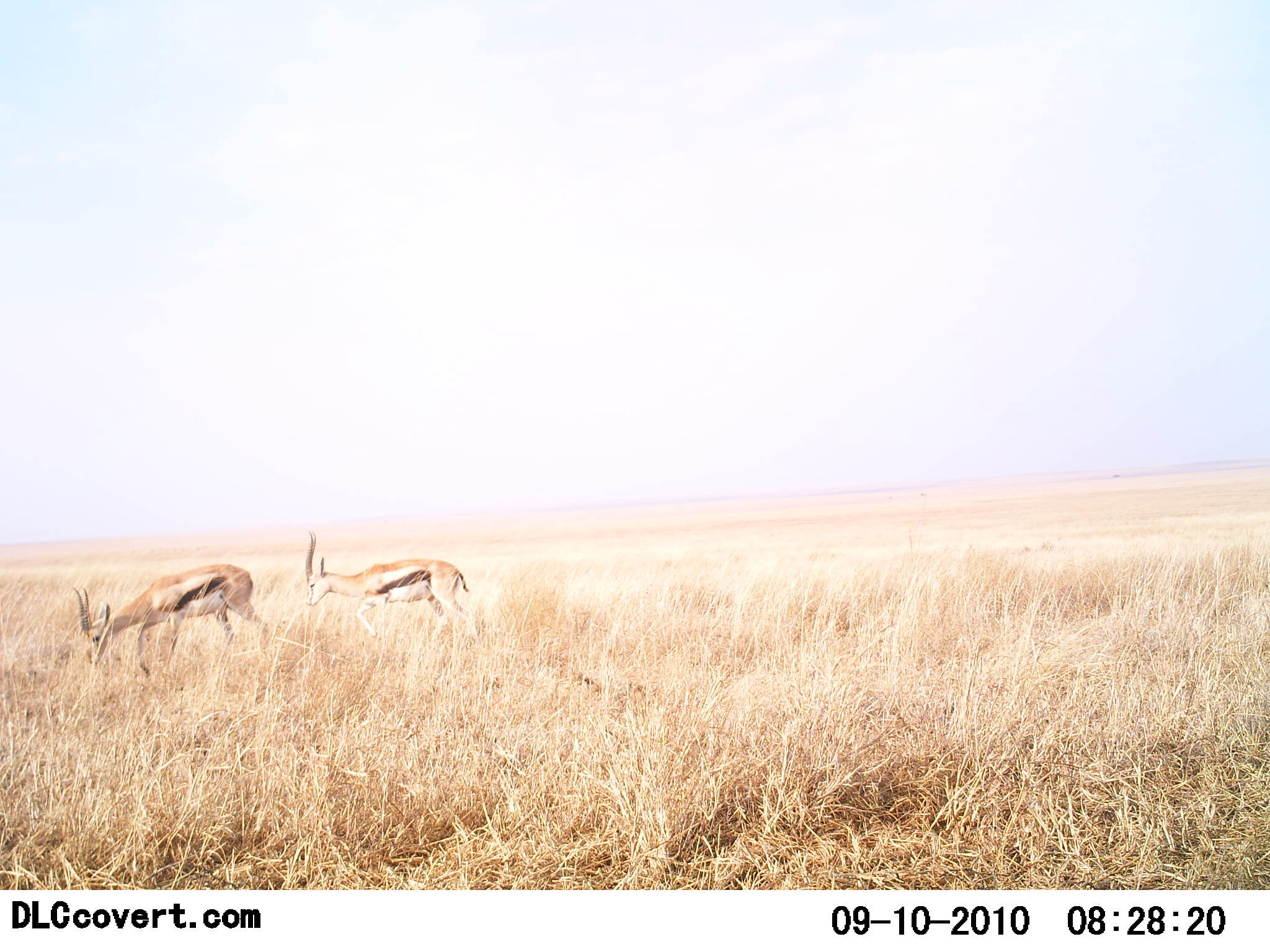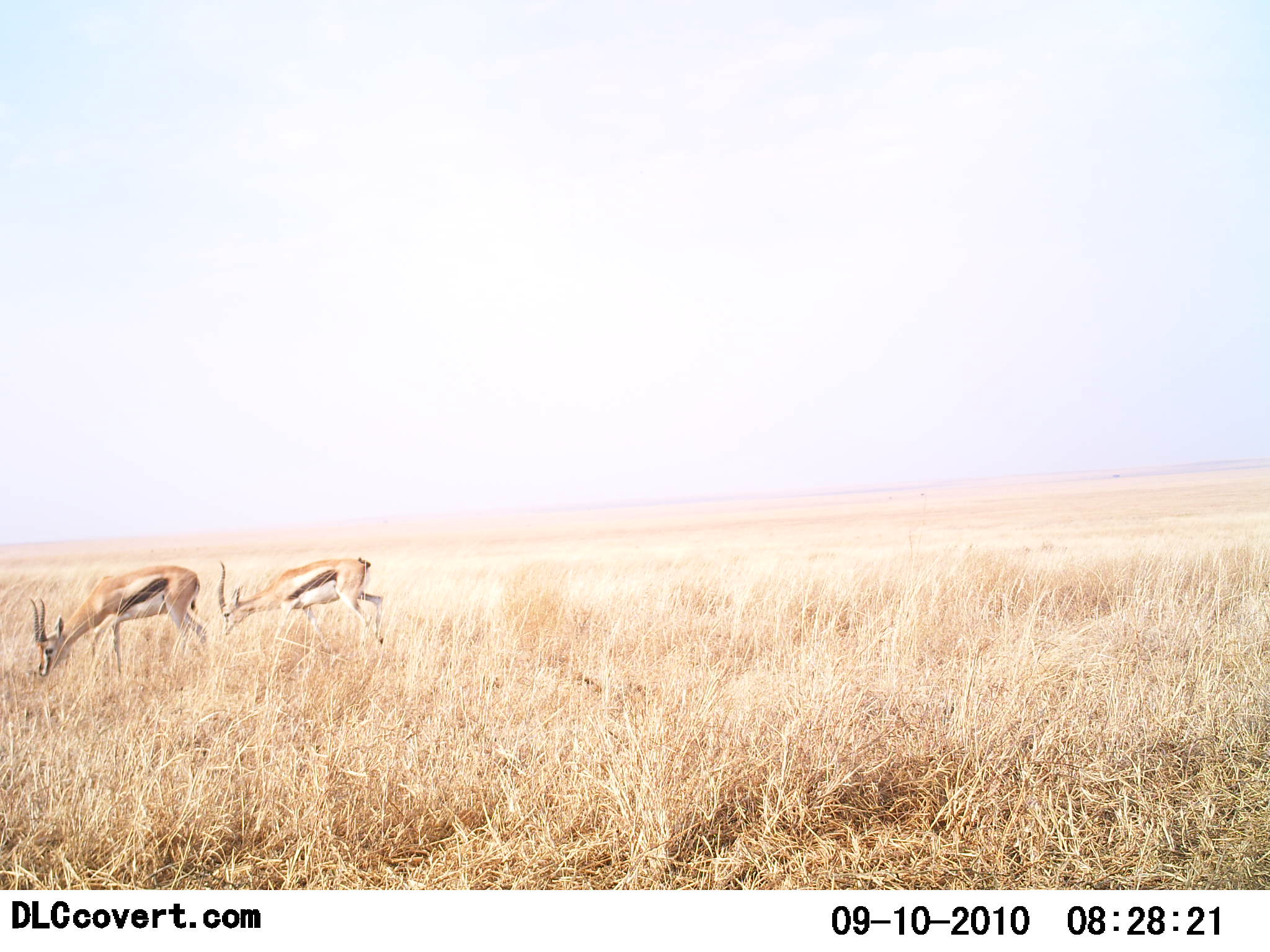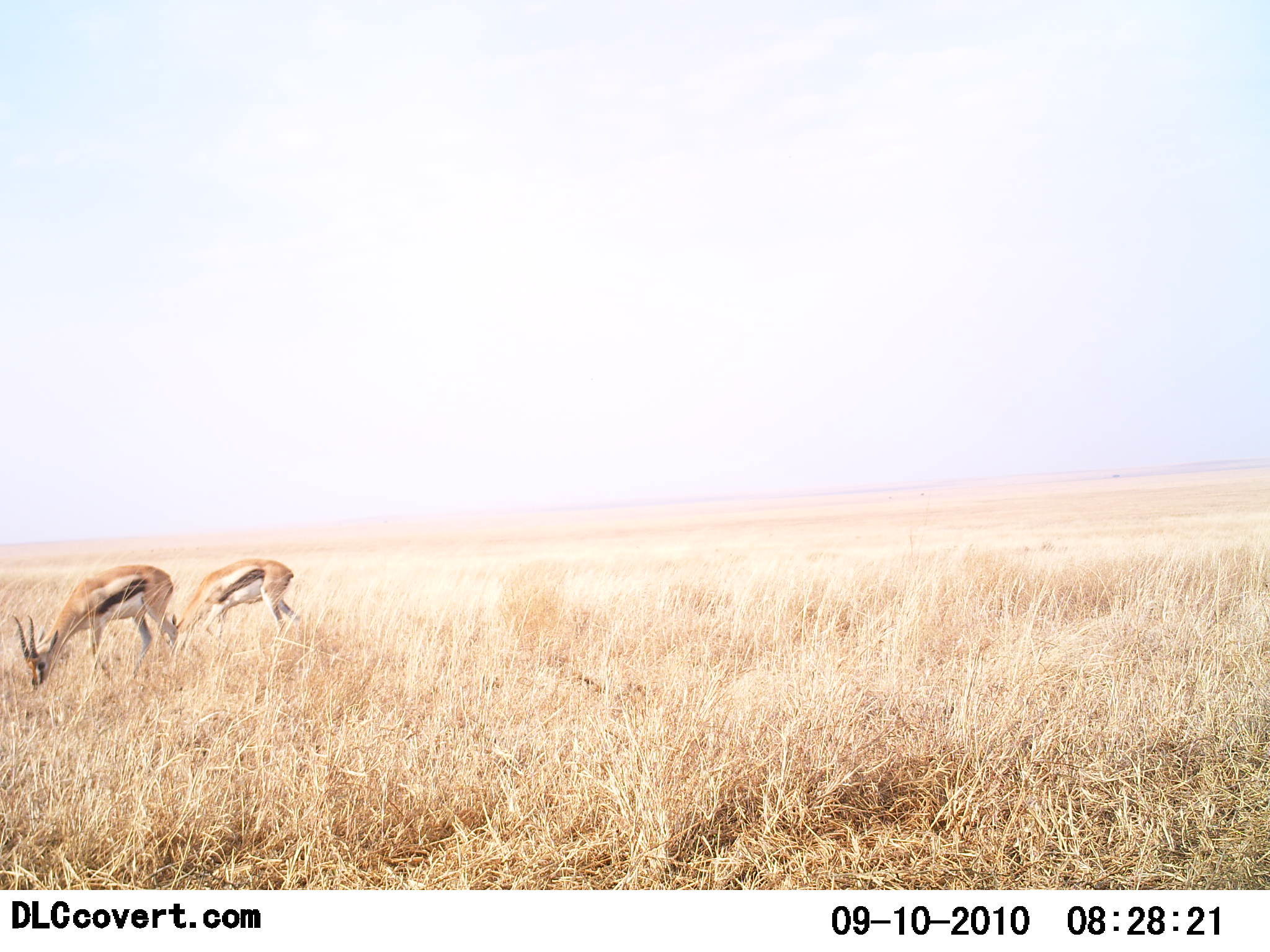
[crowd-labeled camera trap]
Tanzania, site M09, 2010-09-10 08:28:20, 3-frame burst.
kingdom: Animalia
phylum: Chordata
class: Mammalia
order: Artiodactyla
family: Bovidae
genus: Eudorcas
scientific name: Eudorcas thomsonii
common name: thomson's gazelle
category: gazellethomsons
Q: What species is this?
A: Gazellethomsons (thomson's gazelle) (Eudorcas thomsonii).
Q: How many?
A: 2.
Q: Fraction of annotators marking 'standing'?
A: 4%.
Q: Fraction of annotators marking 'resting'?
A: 0%.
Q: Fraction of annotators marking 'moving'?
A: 48%.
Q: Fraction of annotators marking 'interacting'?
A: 0%.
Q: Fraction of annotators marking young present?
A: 0%.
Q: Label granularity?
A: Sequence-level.